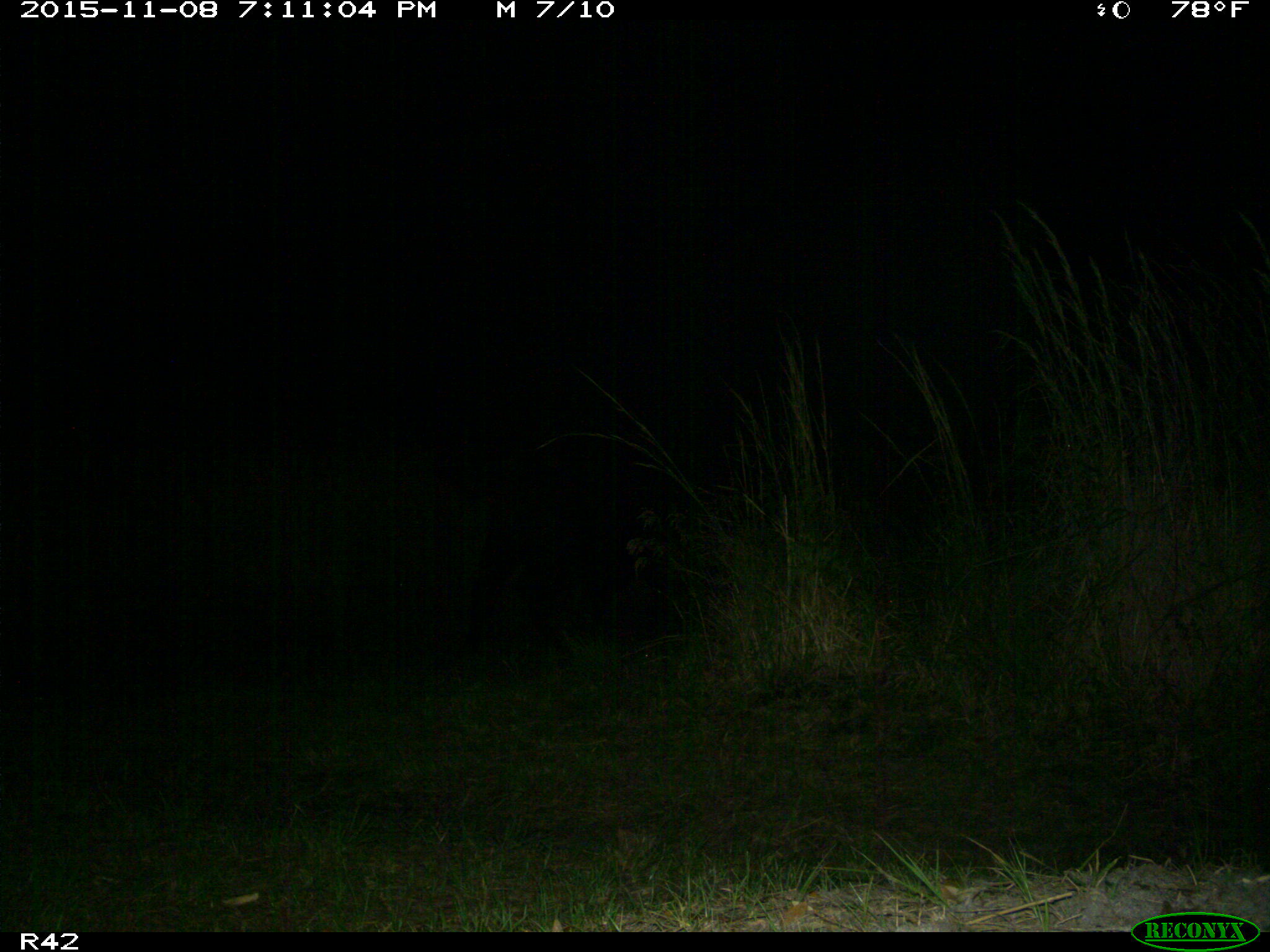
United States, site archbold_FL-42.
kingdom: Animalia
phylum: Chordata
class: Mammalia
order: Artiodactyla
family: Bovidae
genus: Bos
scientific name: Bos taurus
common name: domestic cow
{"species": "Bos taurus (domestic cow)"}